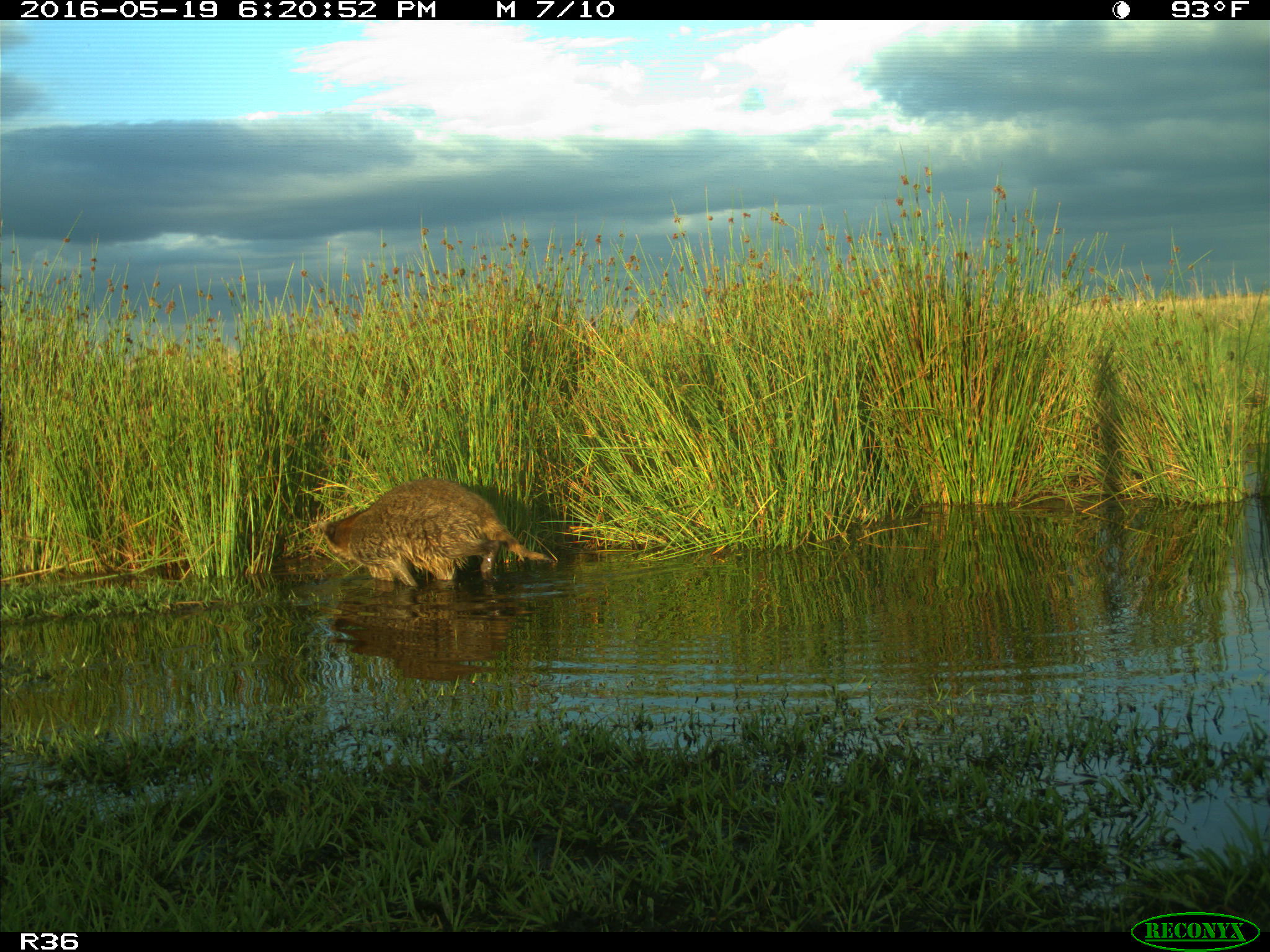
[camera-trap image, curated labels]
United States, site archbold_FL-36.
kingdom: Animalia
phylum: Chordata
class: Mammalia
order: Carnivora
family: Procyonidae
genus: Procyon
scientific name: Procyon lotor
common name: common raccoon